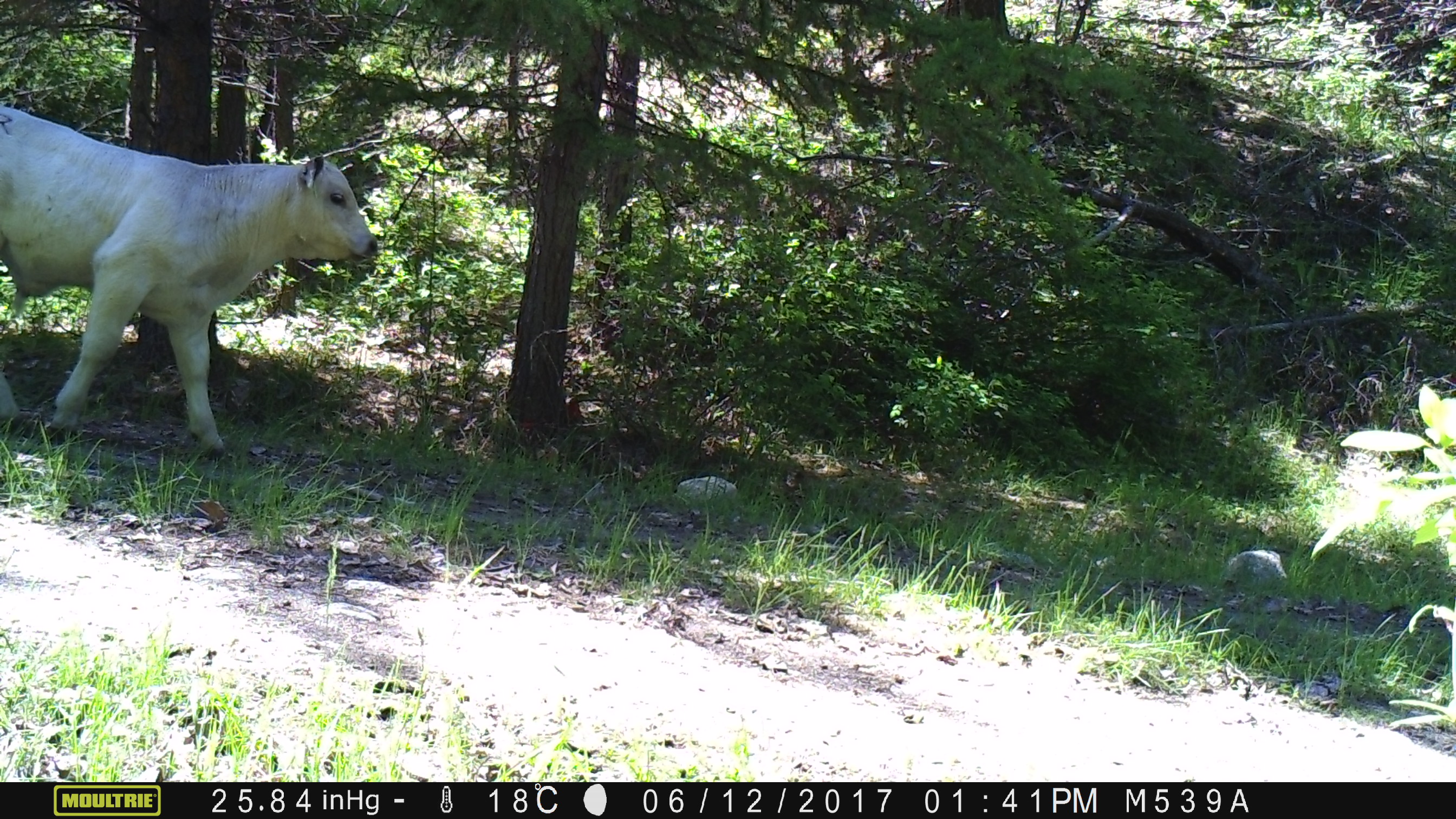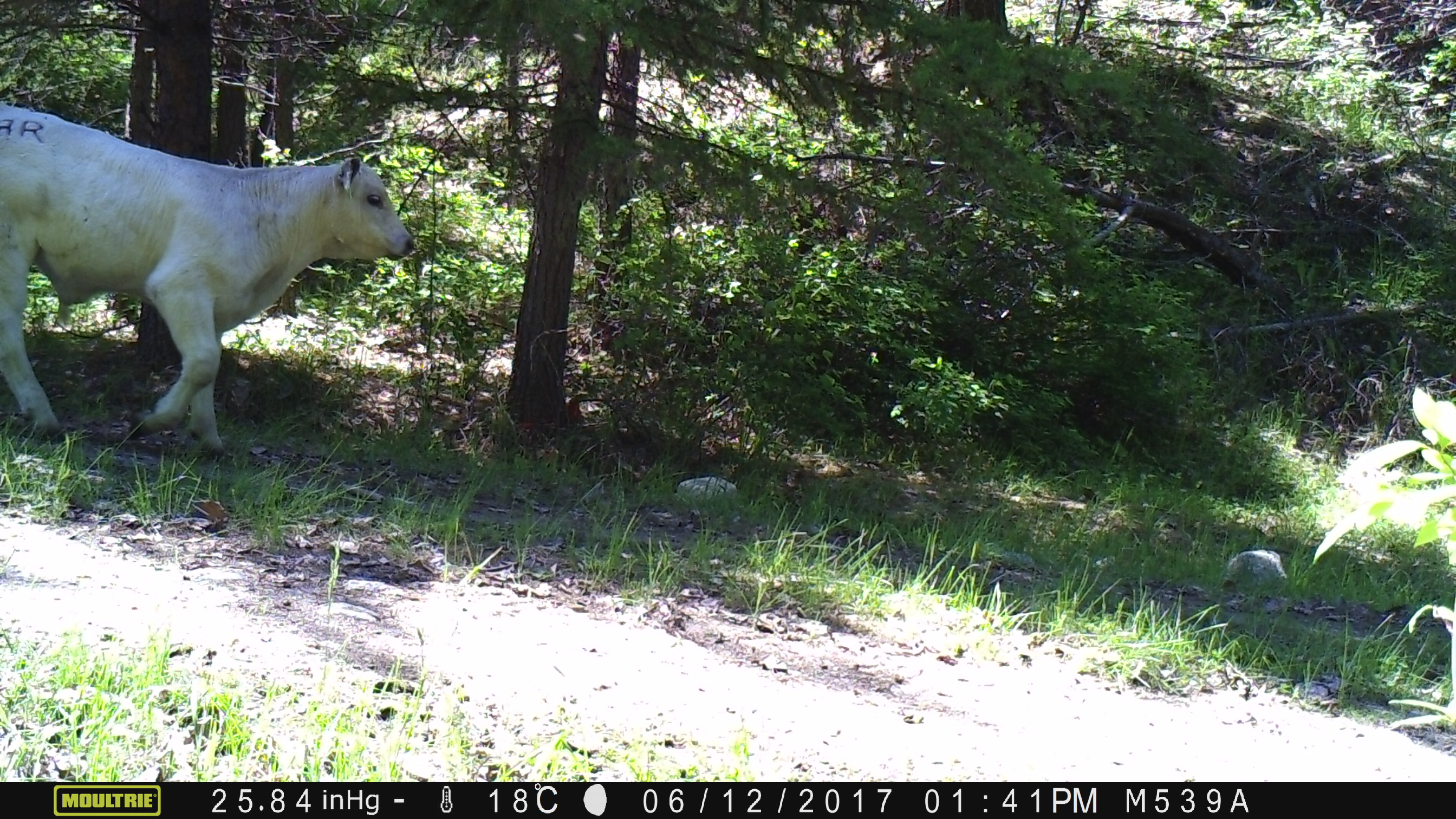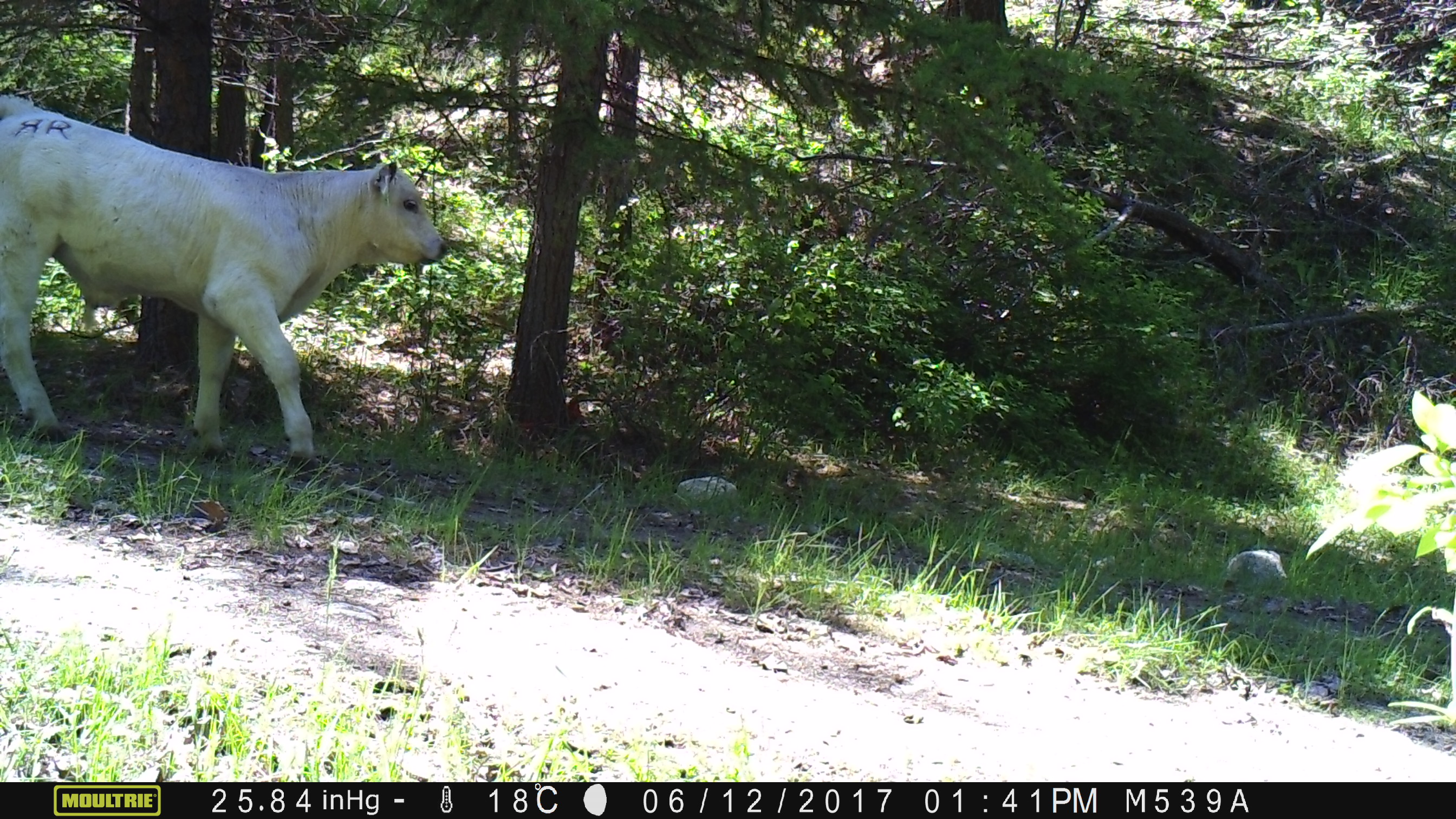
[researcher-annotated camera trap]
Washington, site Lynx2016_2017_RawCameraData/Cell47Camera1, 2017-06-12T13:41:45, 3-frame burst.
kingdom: Animalia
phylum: Chordata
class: Mammalia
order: Artiodactyla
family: Bovidae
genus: Bos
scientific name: Bos taurus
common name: domestic cattle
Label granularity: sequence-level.